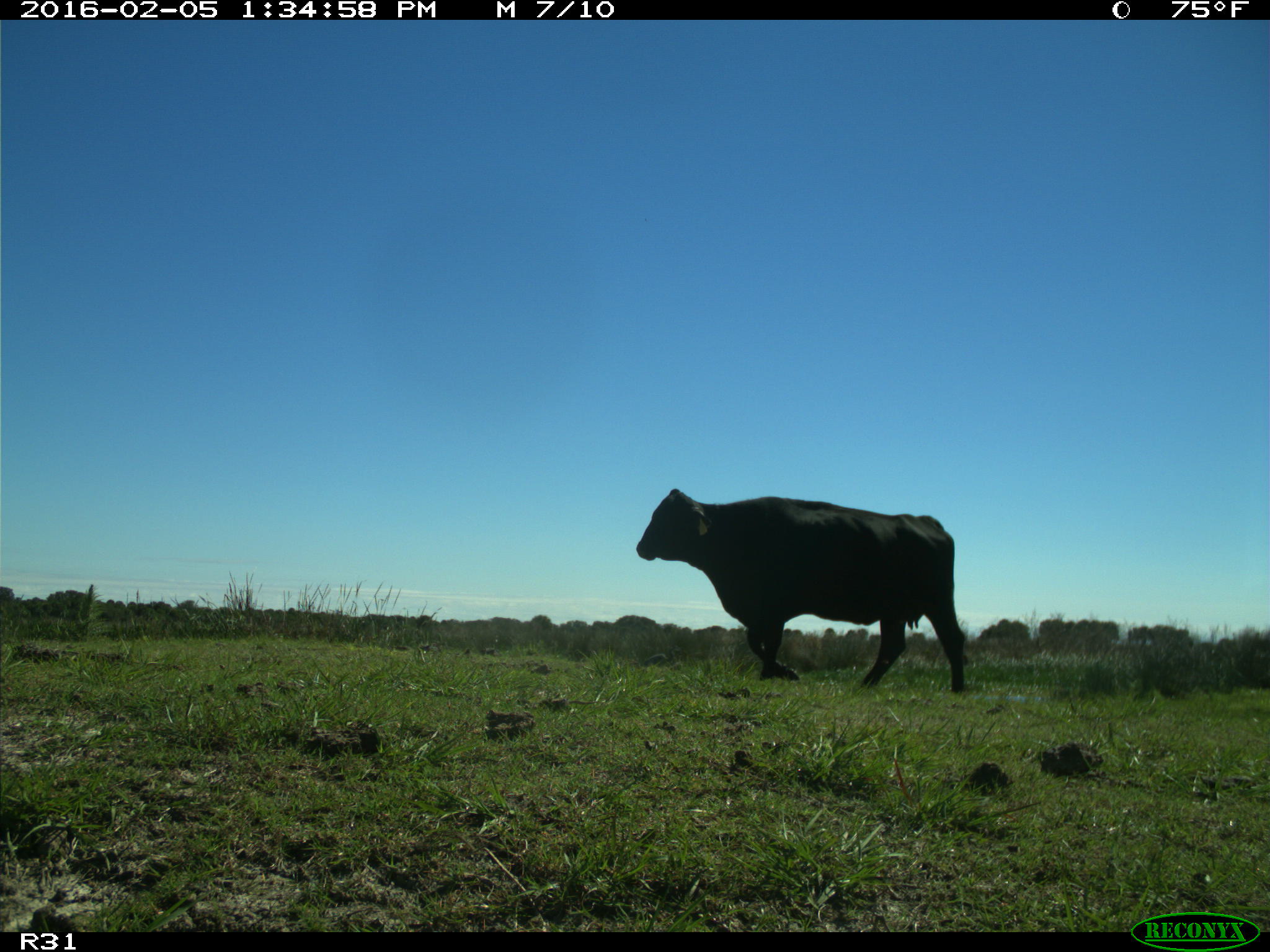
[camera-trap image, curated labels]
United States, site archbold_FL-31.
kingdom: Animalia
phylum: Chordata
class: Mammalia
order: Artiodactyla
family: Bovidae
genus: Bos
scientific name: Bos taurus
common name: domestic cow